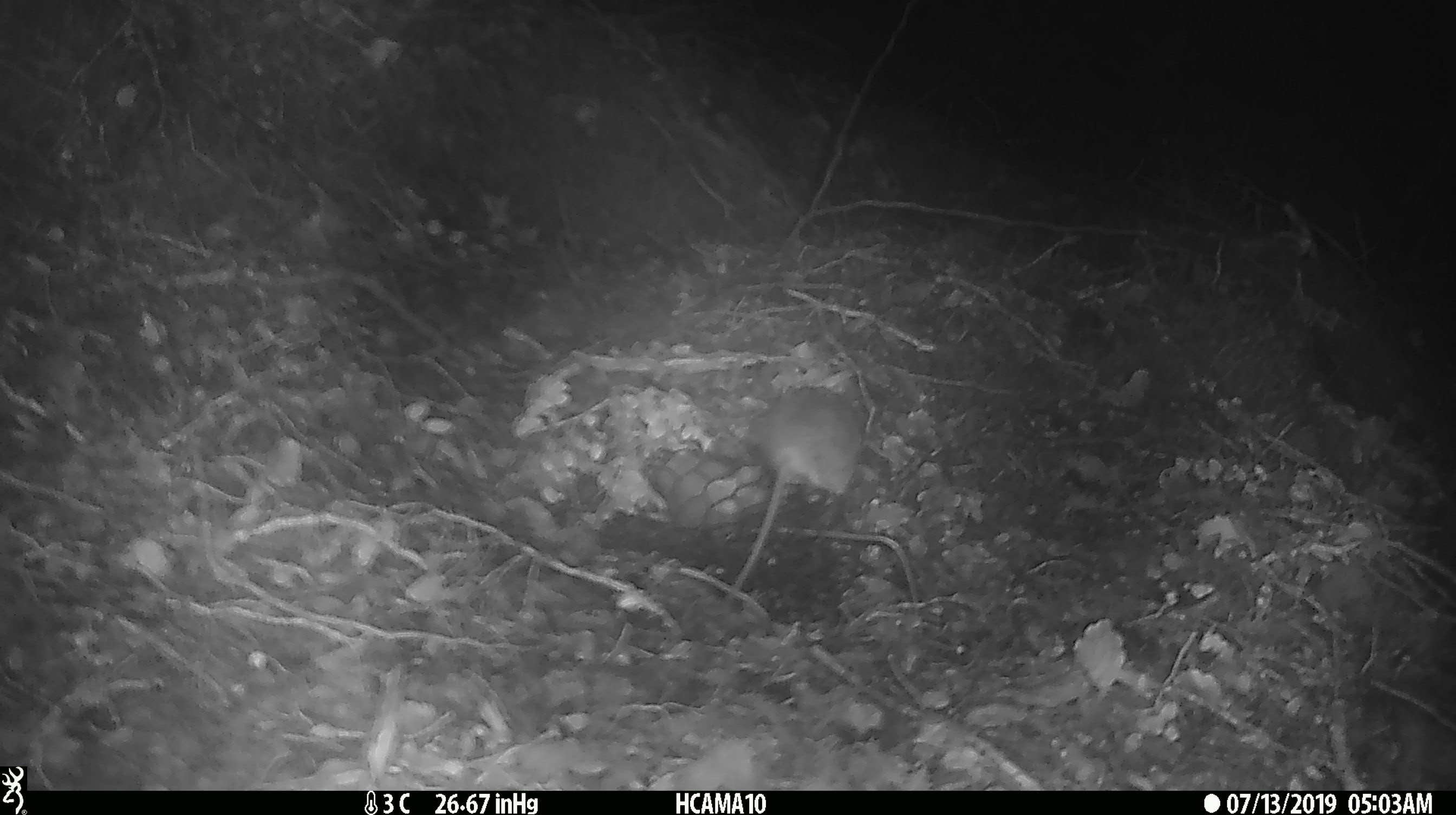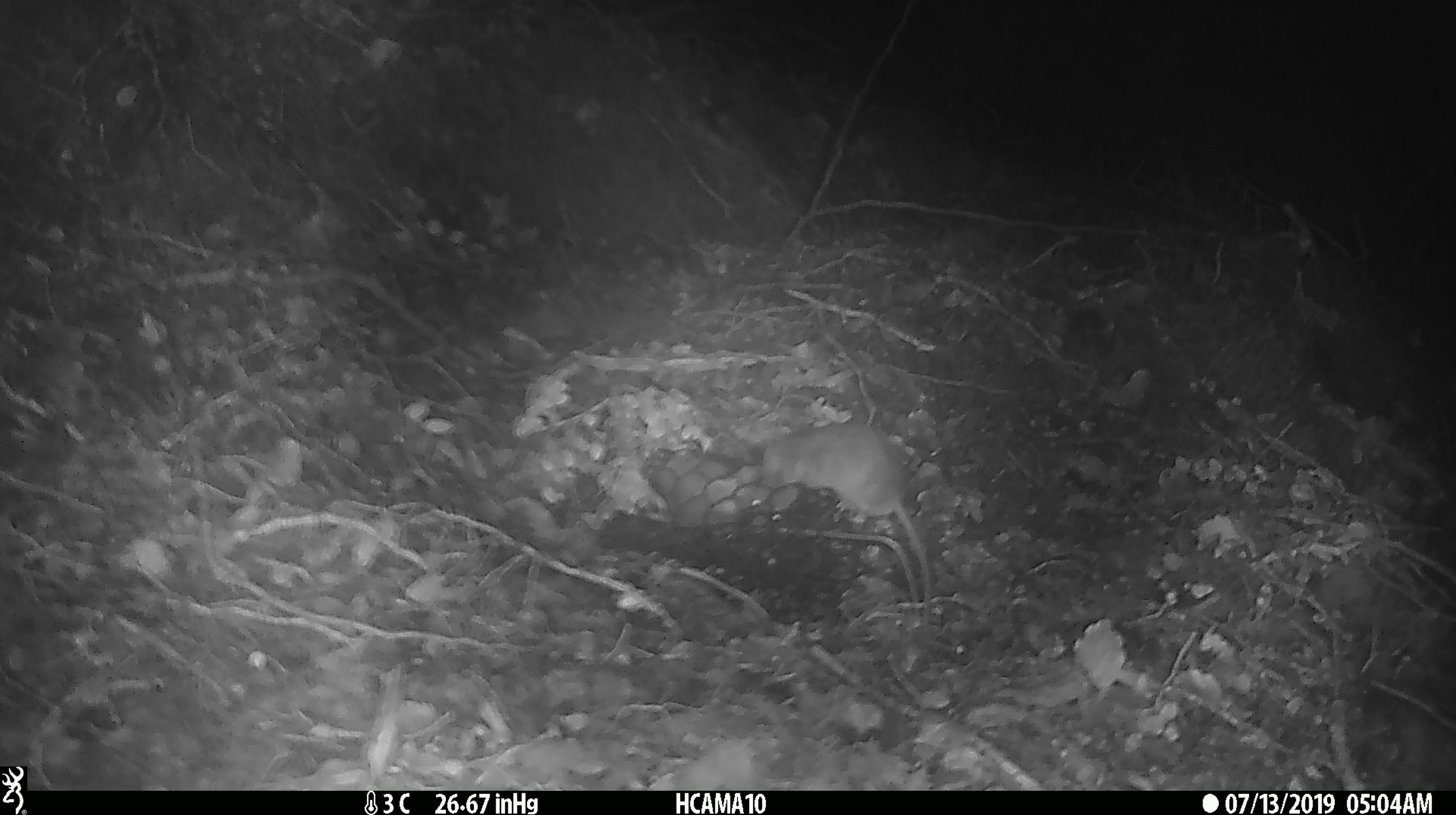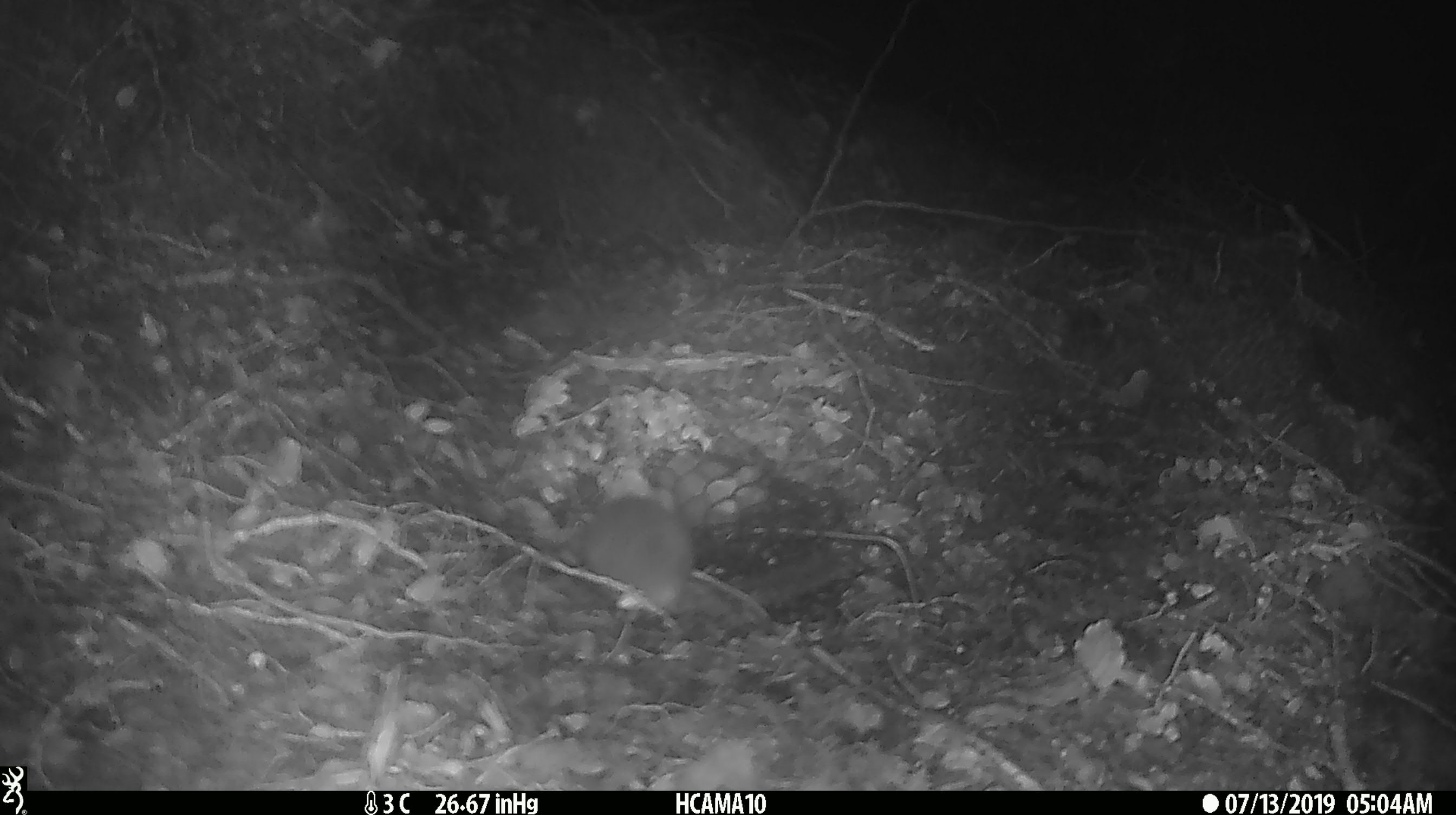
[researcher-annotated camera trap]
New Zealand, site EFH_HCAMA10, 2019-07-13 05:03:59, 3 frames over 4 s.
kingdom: Animalia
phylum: Chordata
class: Mammalia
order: Rodentia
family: Muridae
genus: Mus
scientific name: Mus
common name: mouse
Mouse (Mus).